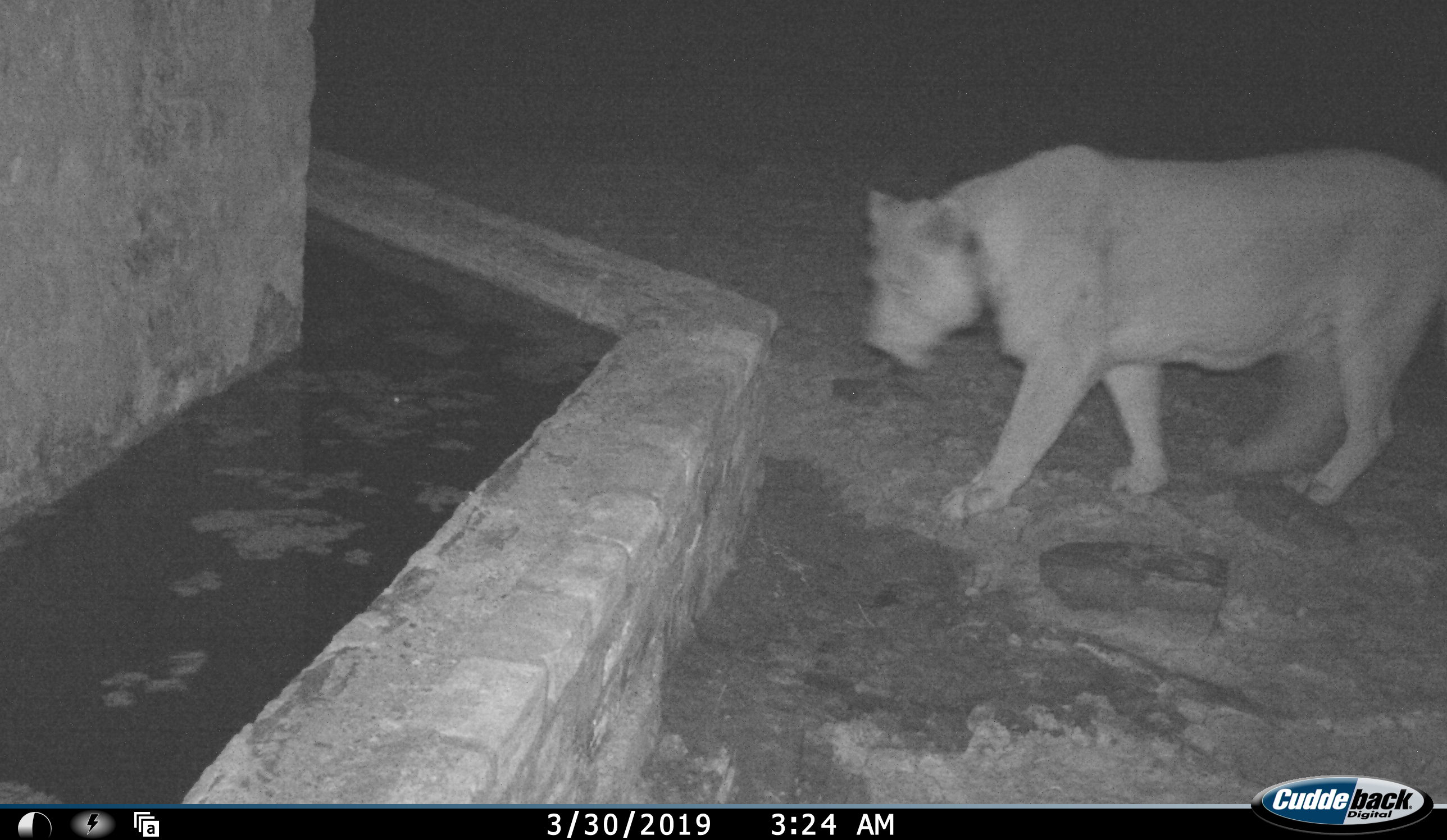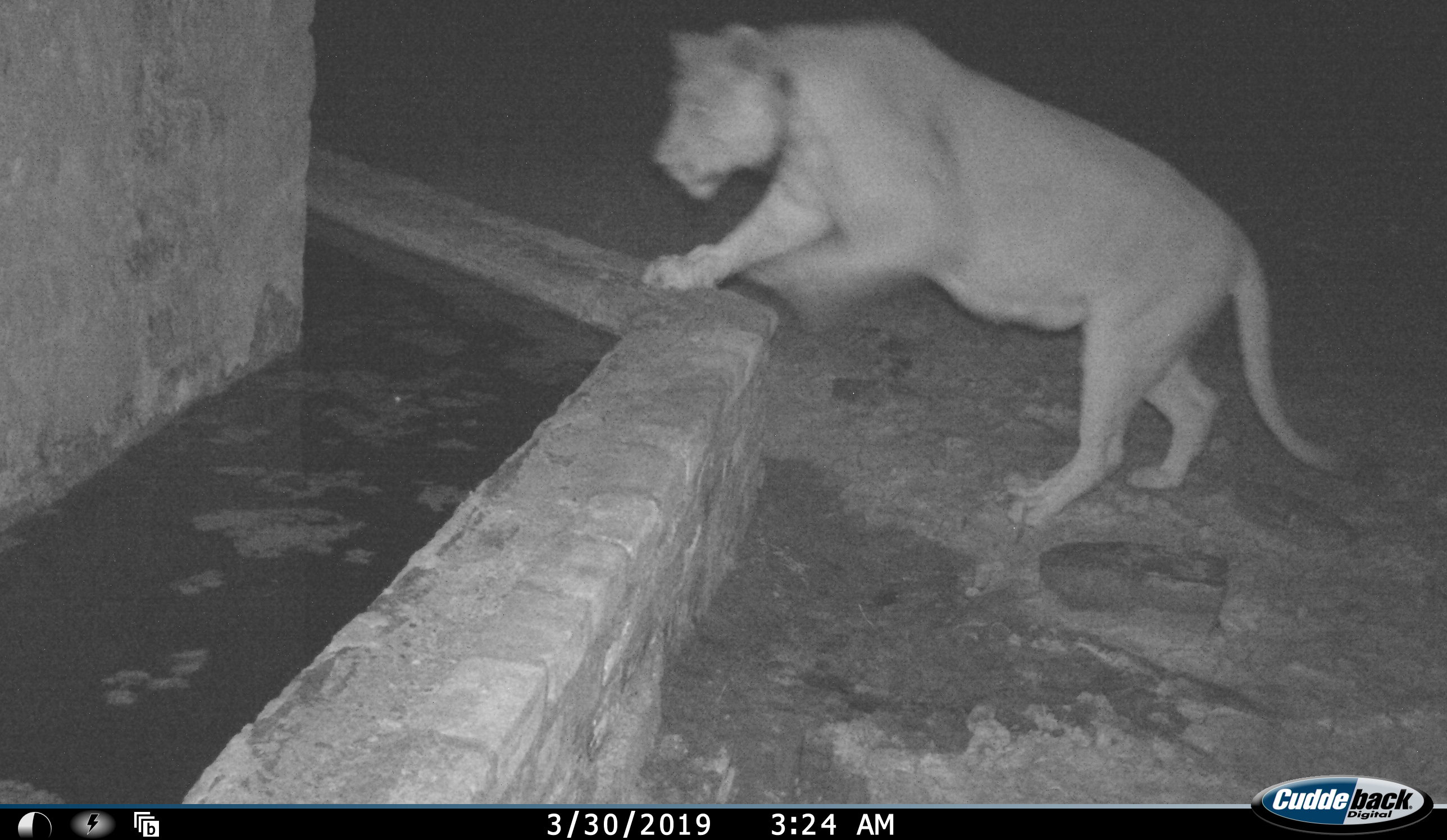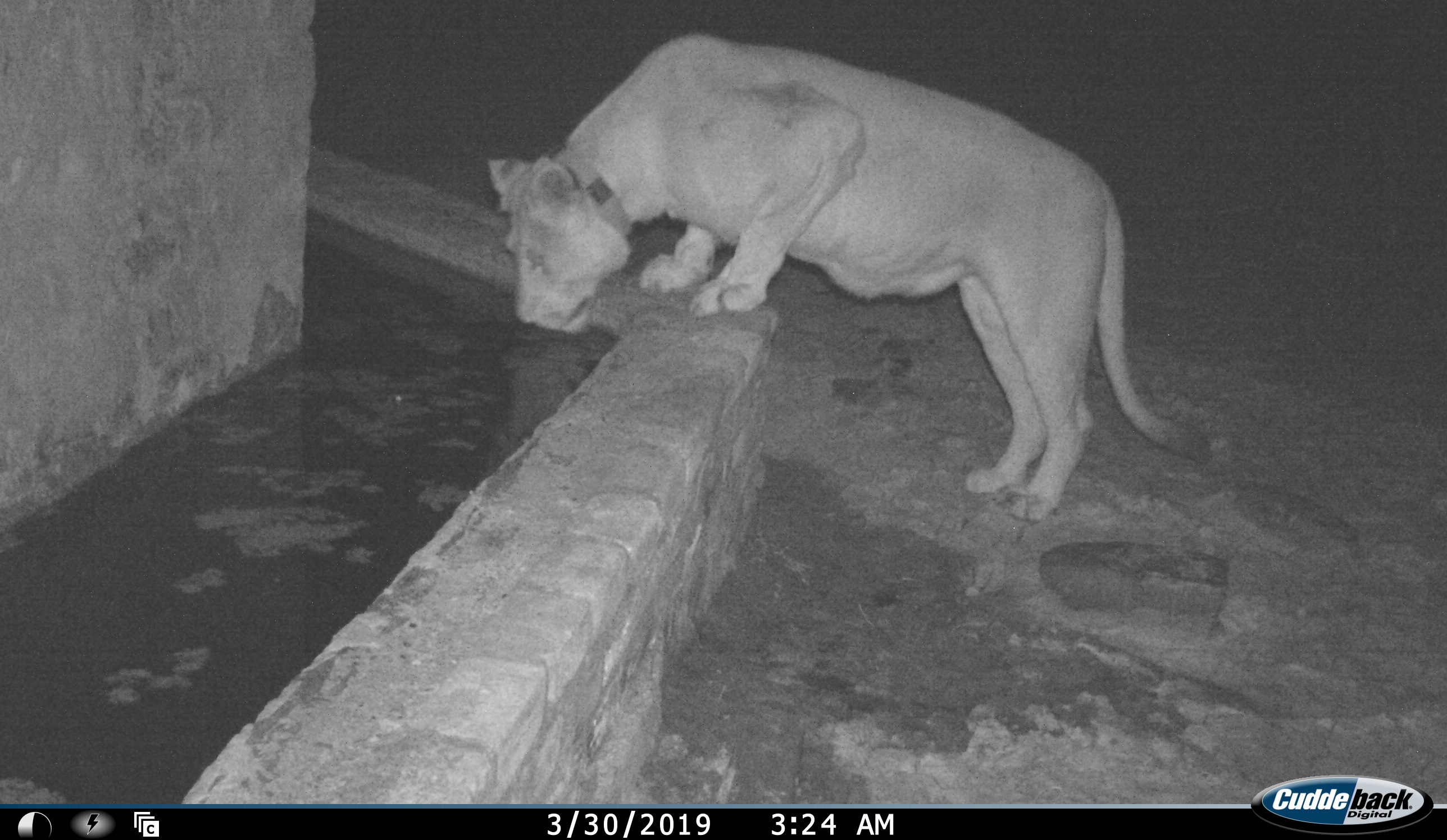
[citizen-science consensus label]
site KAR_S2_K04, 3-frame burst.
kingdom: Animalia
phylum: Chordata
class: Mammalia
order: Carnivora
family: Felidae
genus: Panthera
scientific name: Panthera leo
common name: lion female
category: lionfemale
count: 1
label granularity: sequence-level